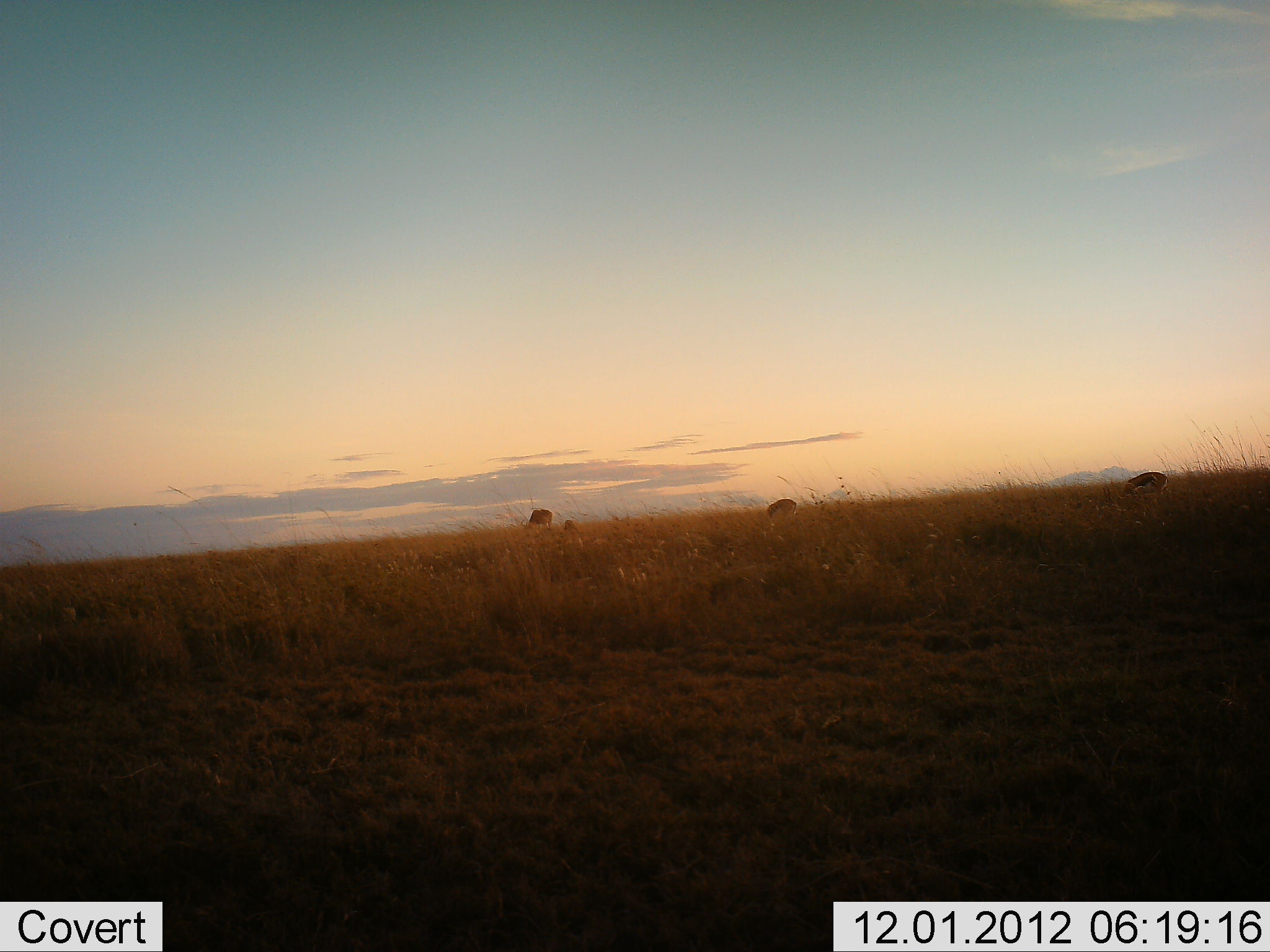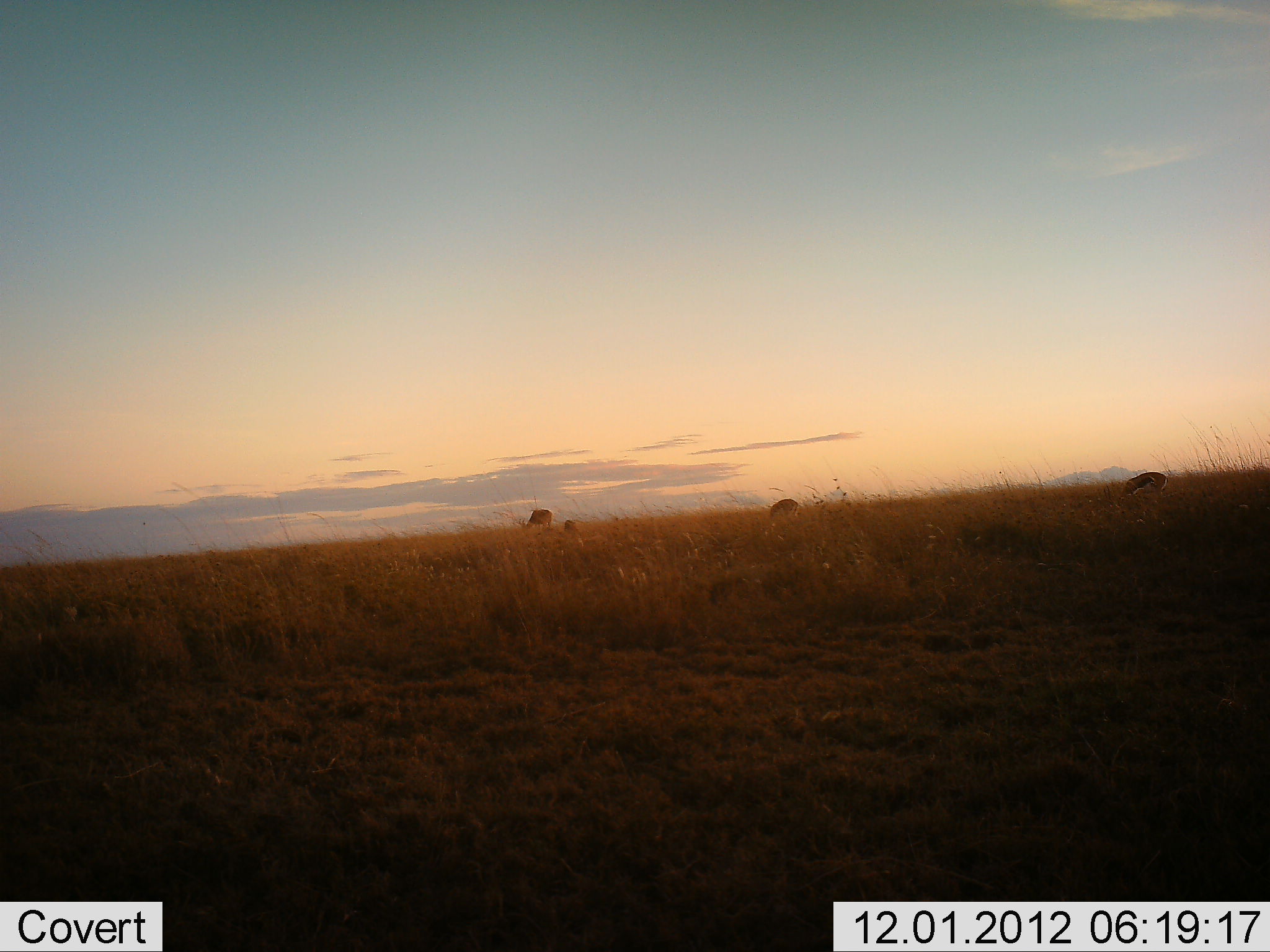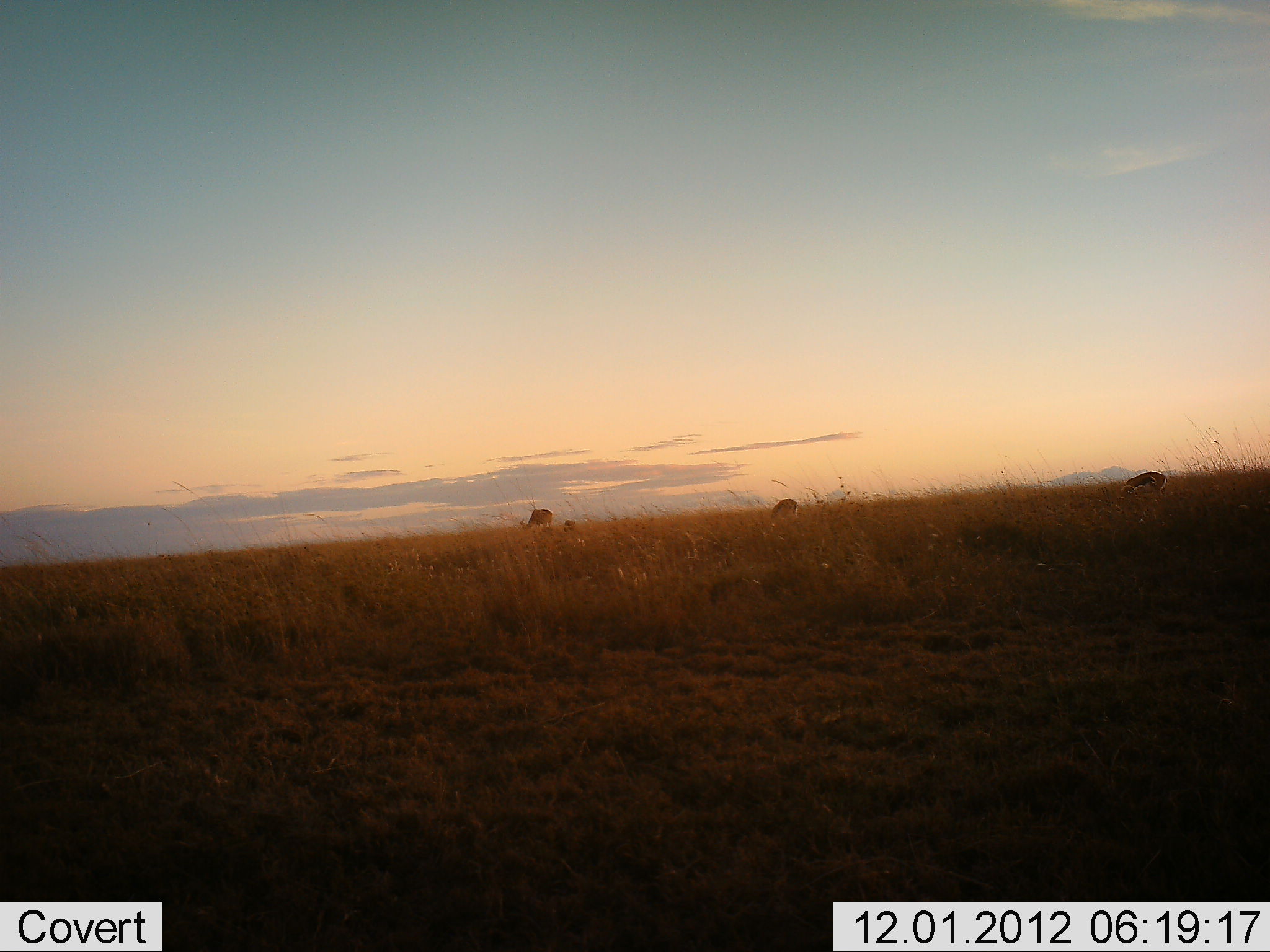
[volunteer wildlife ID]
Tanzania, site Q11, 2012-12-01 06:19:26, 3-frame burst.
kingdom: Animalia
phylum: Chordata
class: Mammalia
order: Artiodactyla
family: Bovidae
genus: Eudorcas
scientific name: Eudorcas thomsonii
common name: thomson's gazelle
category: gazellethomsons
Gazellethomsons (thomson's gazelle) (Eudorcas thomsonii), count 3. Behavior (volunteer vote fractions): standing 11%, resting 0%, moving 0%, interacting 0%. Young present (vote fraction): 11%. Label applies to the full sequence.